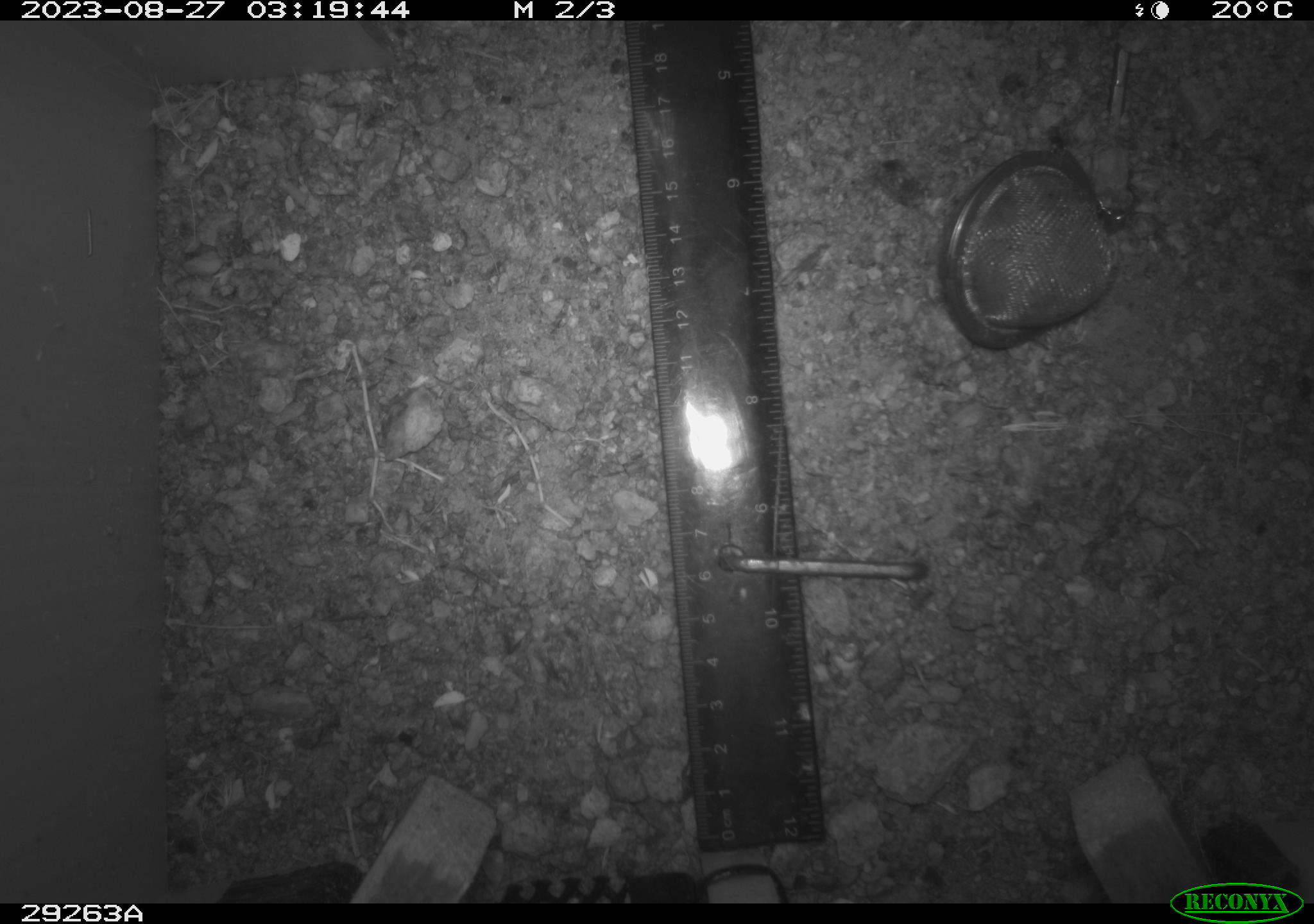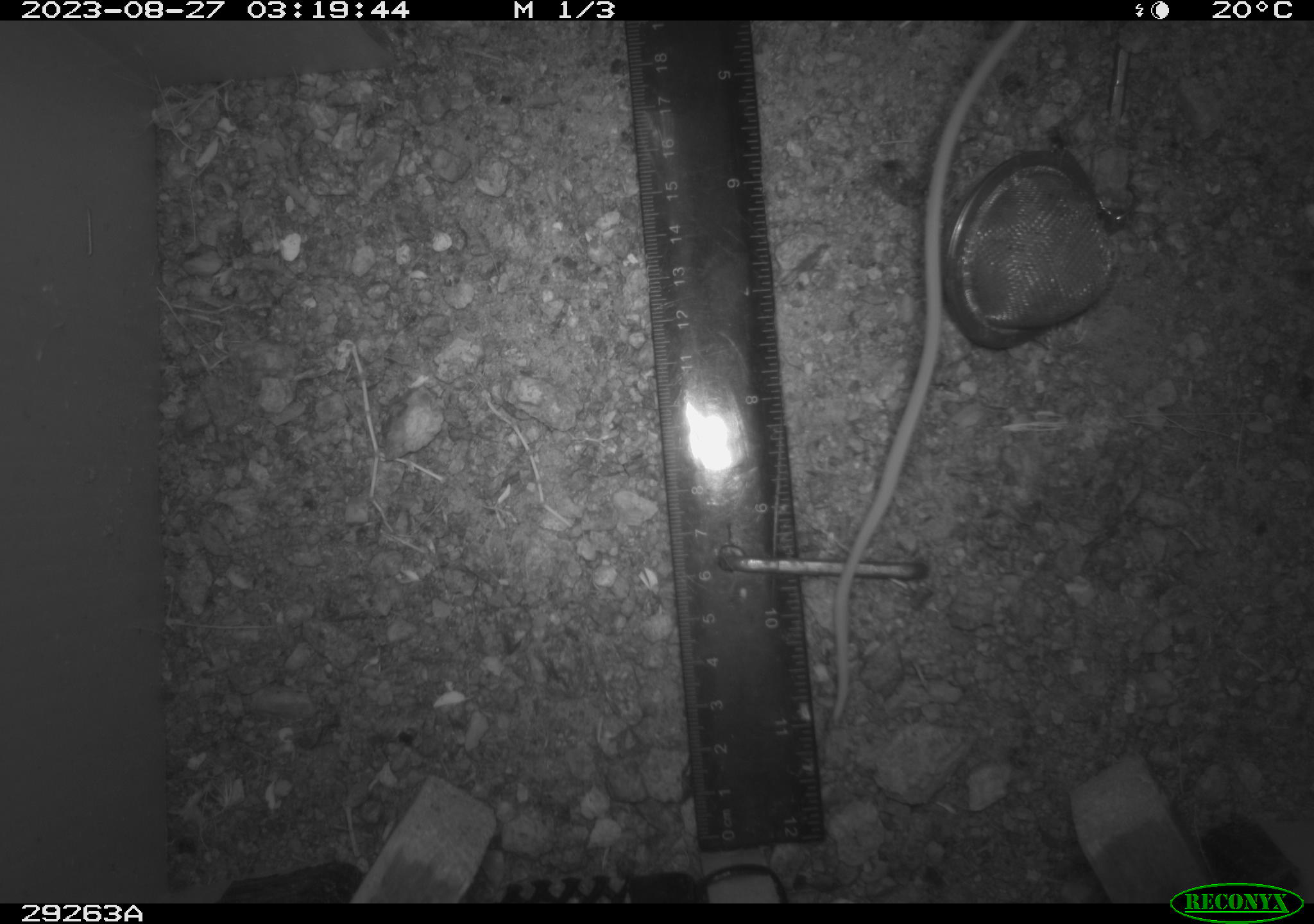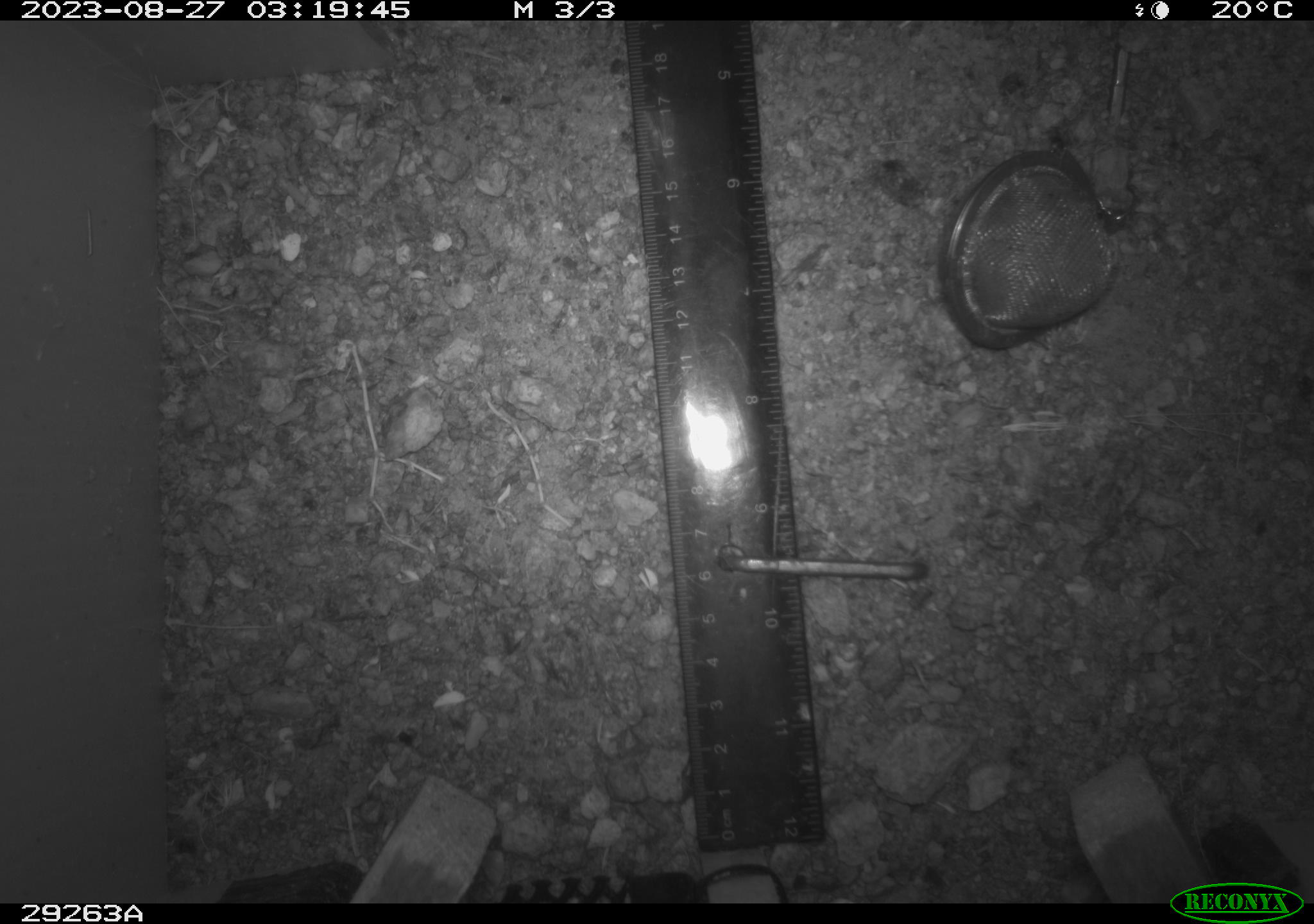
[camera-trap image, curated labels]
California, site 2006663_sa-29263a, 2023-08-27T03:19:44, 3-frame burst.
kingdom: Animalia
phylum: Chordata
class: Mammalia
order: Rodentia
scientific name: Rodentia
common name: rodent